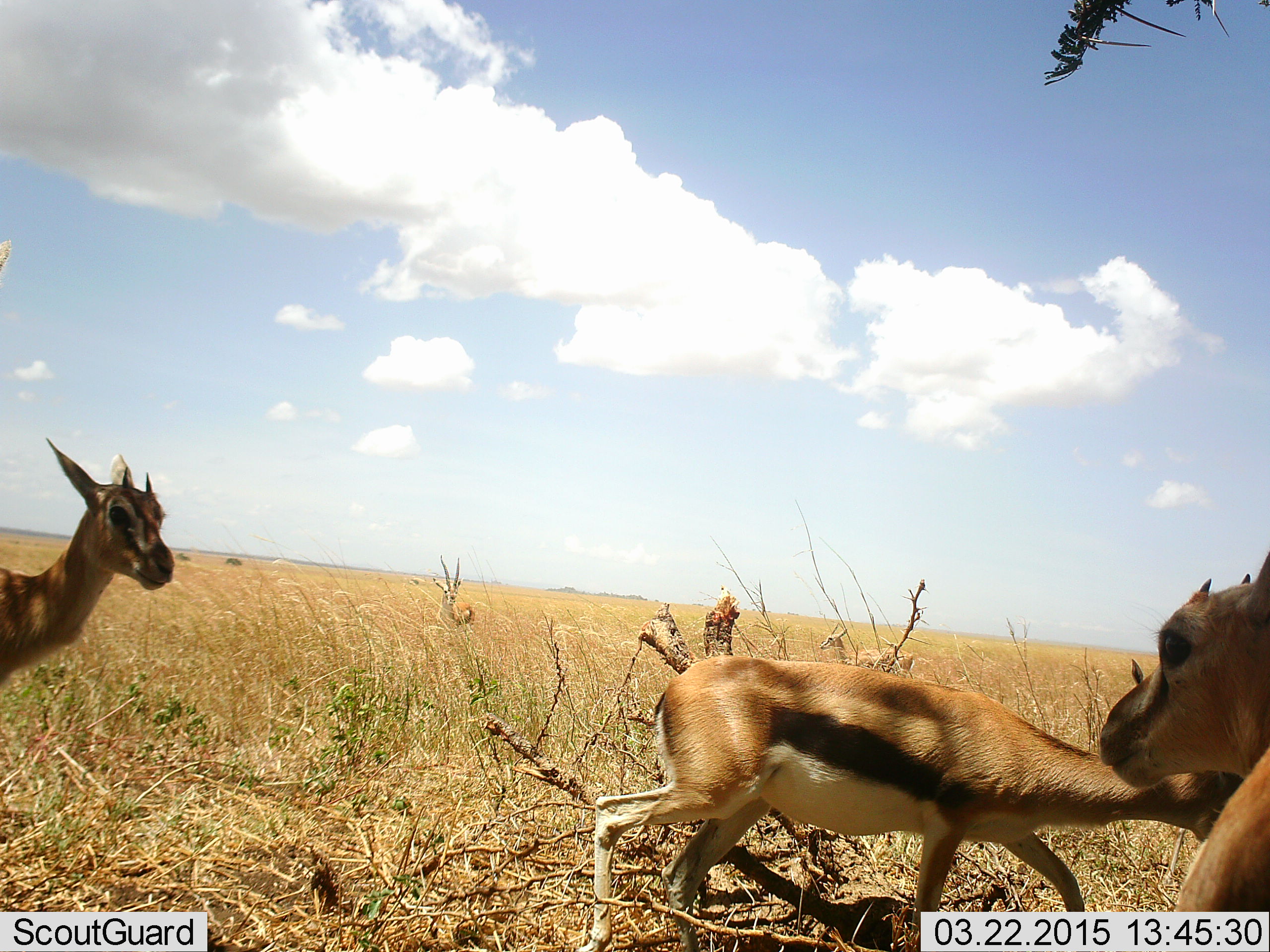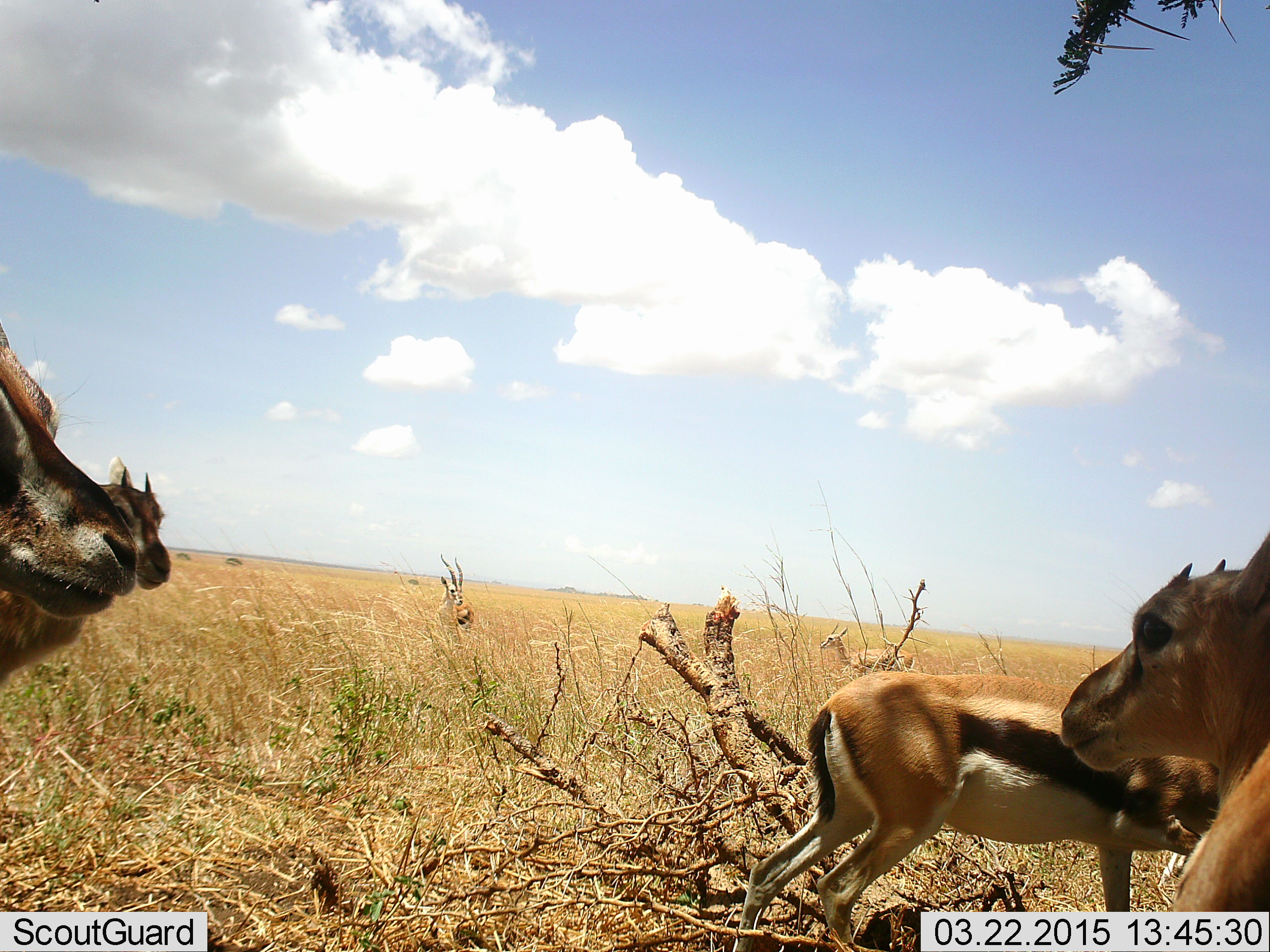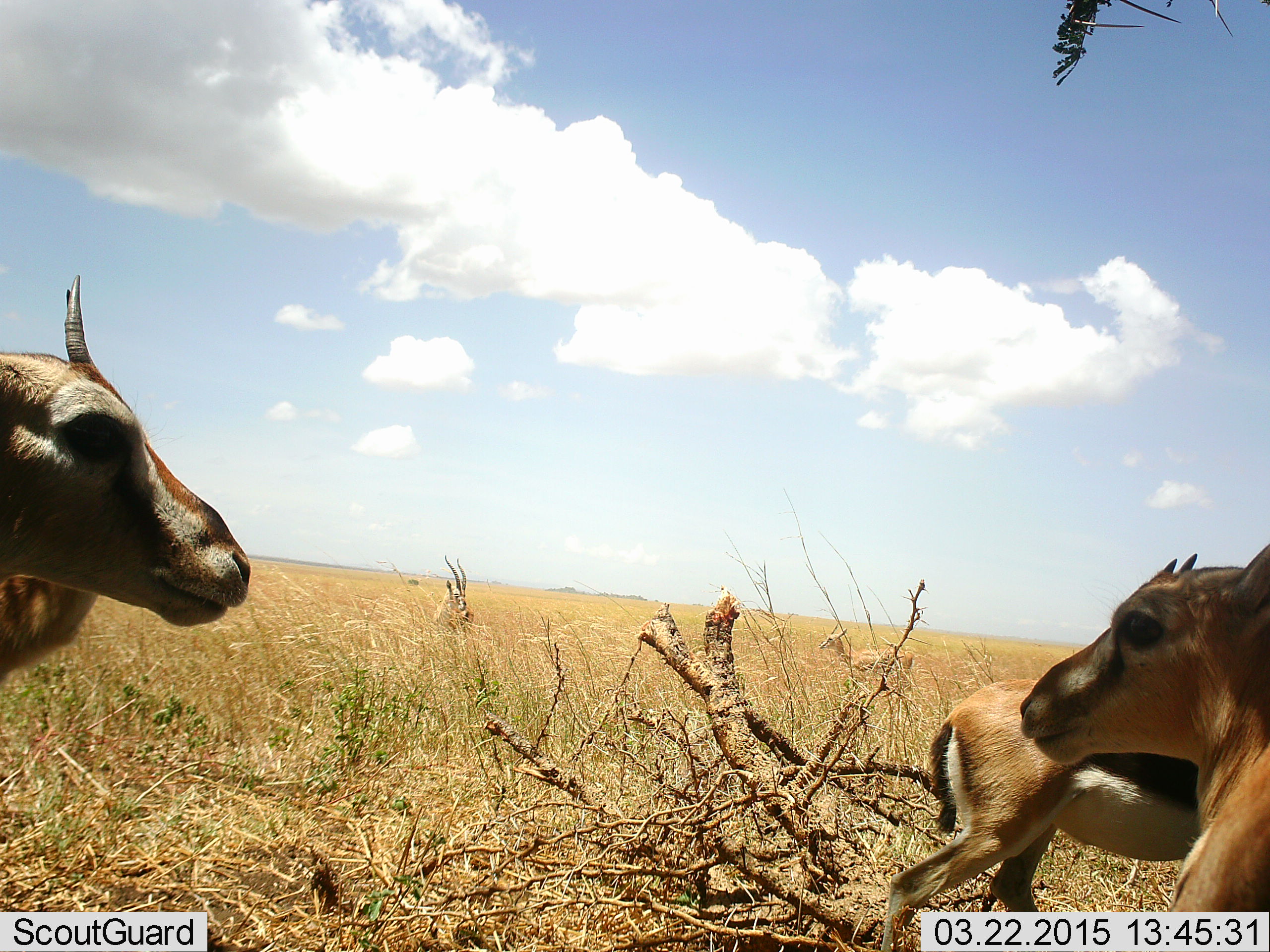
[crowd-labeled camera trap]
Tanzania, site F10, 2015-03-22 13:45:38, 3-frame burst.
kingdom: Animalia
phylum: Chordata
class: Mammalia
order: Artiodactyla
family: Bovidae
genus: Eudorcas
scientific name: Eudorcas thomsonii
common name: thomson's gazelle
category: gazellethomsons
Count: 4.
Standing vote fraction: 82%.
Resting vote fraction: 18%.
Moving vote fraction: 64%.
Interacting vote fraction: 0%.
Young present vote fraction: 0%.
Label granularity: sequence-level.